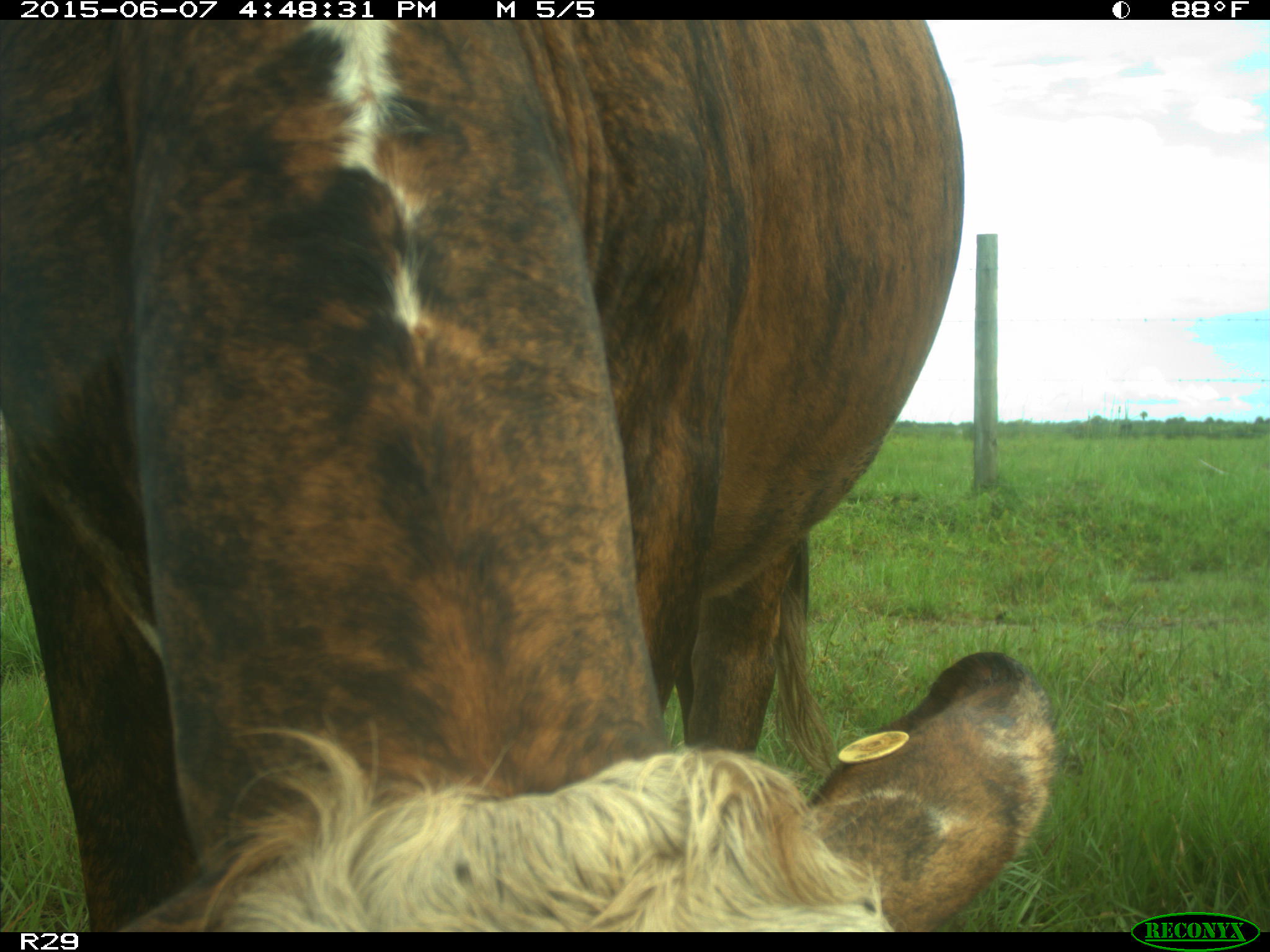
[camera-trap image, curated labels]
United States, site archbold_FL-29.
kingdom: Animalia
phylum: Chordata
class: Mammalia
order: Artiodactyla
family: Bovidae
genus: Bos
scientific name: Bos taurus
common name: domestic cow